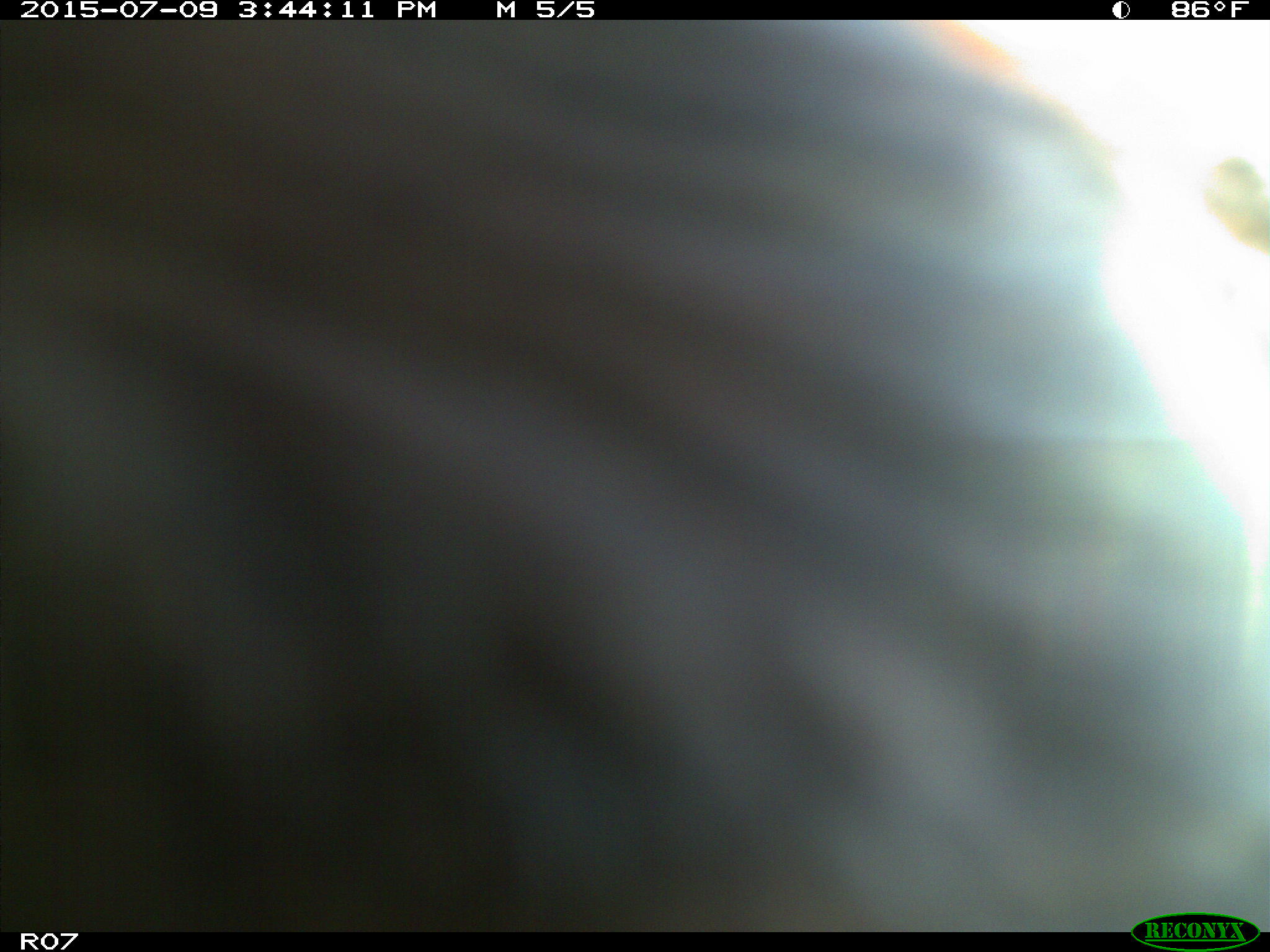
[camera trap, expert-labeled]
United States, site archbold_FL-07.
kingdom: Animalia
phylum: Chordata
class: Mammalia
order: Artiodactyla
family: Bovidae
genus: Bos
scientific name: Bos taurus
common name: domestic cow